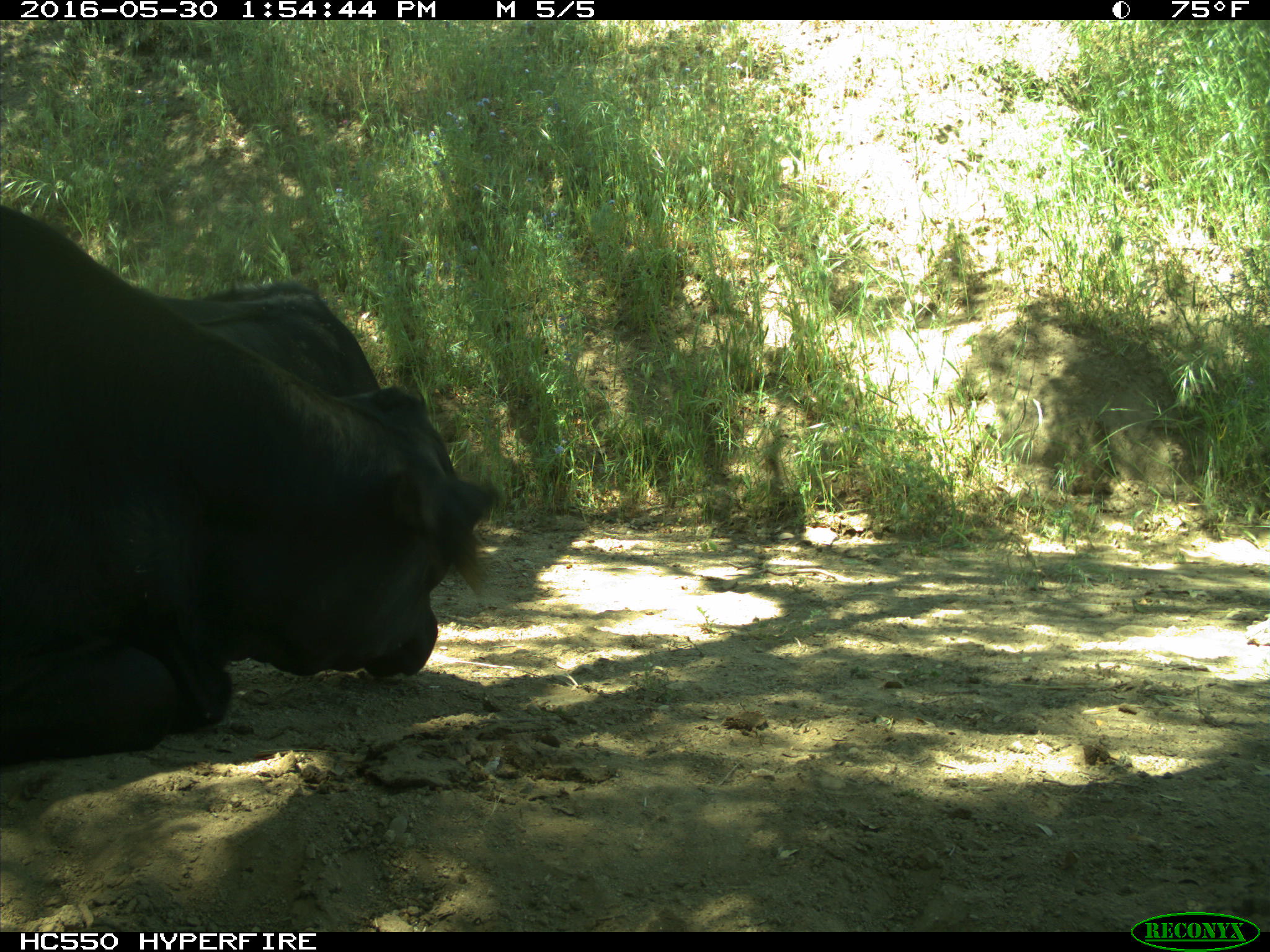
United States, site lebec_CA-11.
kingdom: Animalia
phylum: Chordata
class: Mammalia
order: Artiodactyla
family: Bovidae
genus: Bos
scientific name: Bos taurus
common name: domestic cow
Bos taurus (domestic cow).